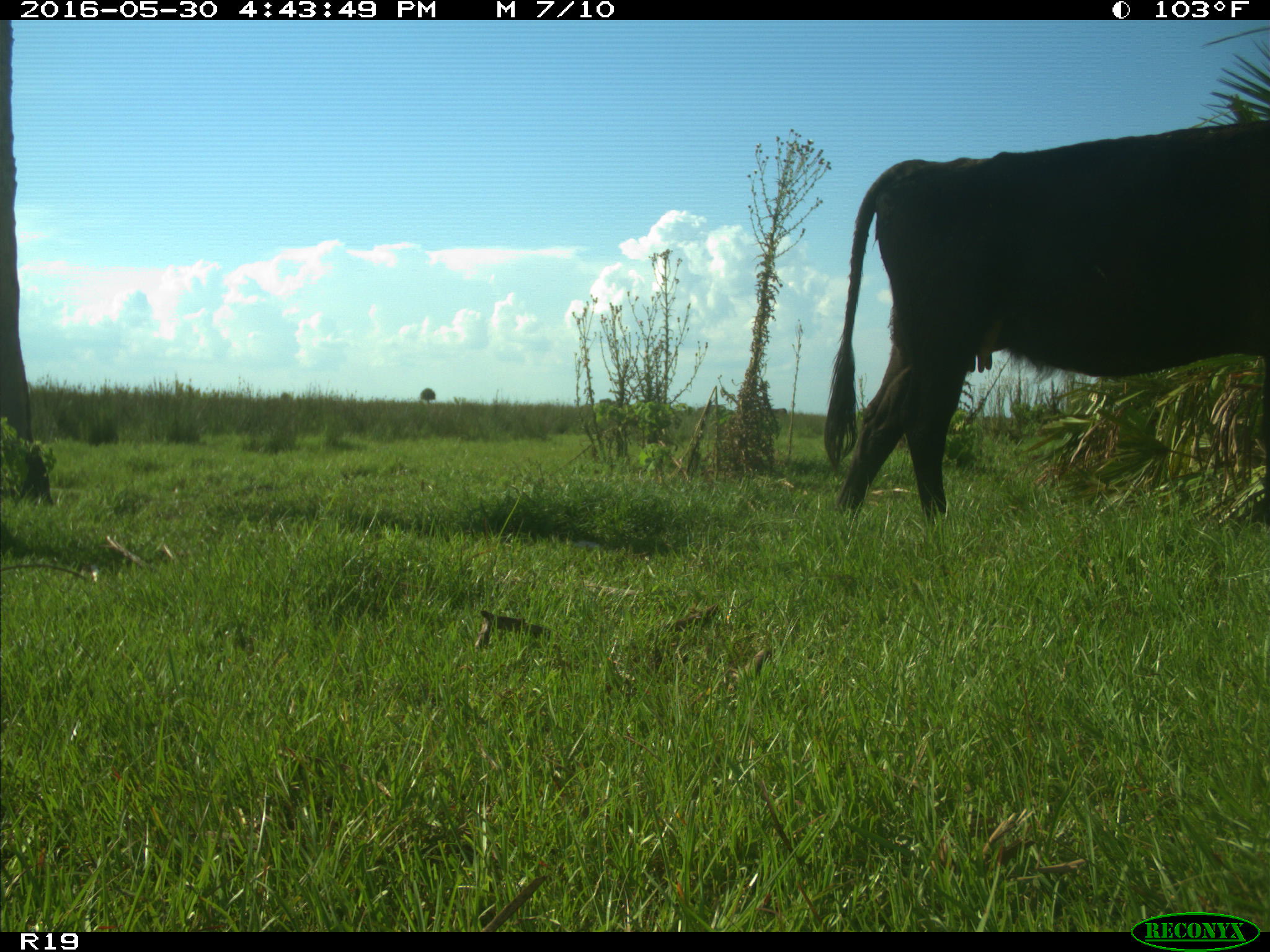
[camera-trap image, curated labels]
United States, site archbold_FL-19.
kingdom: Animalia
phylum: Chordata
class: Mammalia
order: Artiodactyla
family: Bovidae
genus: Bos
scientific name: Bos taurus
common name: domestic cow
Bos taurus (domestic cow).